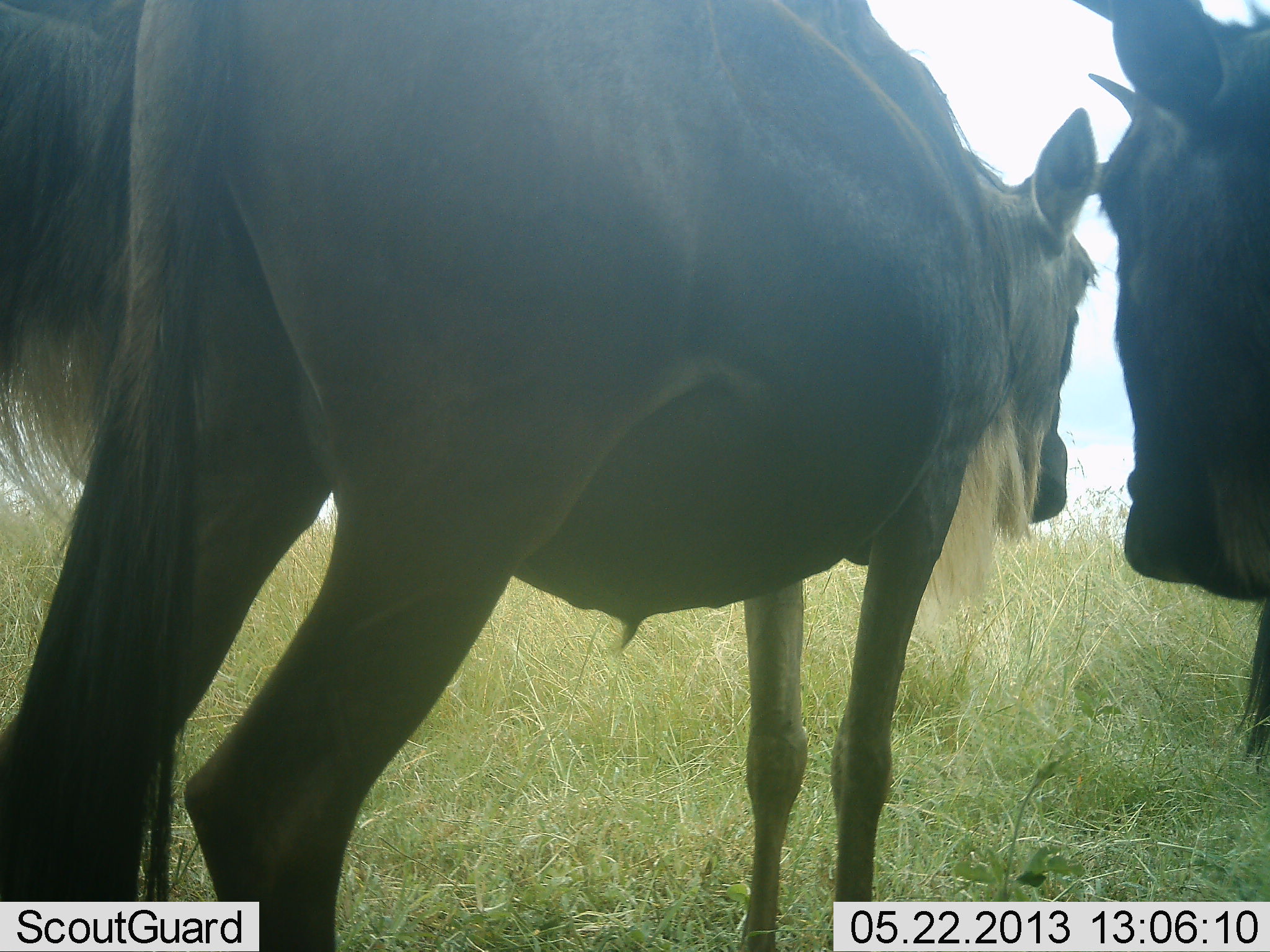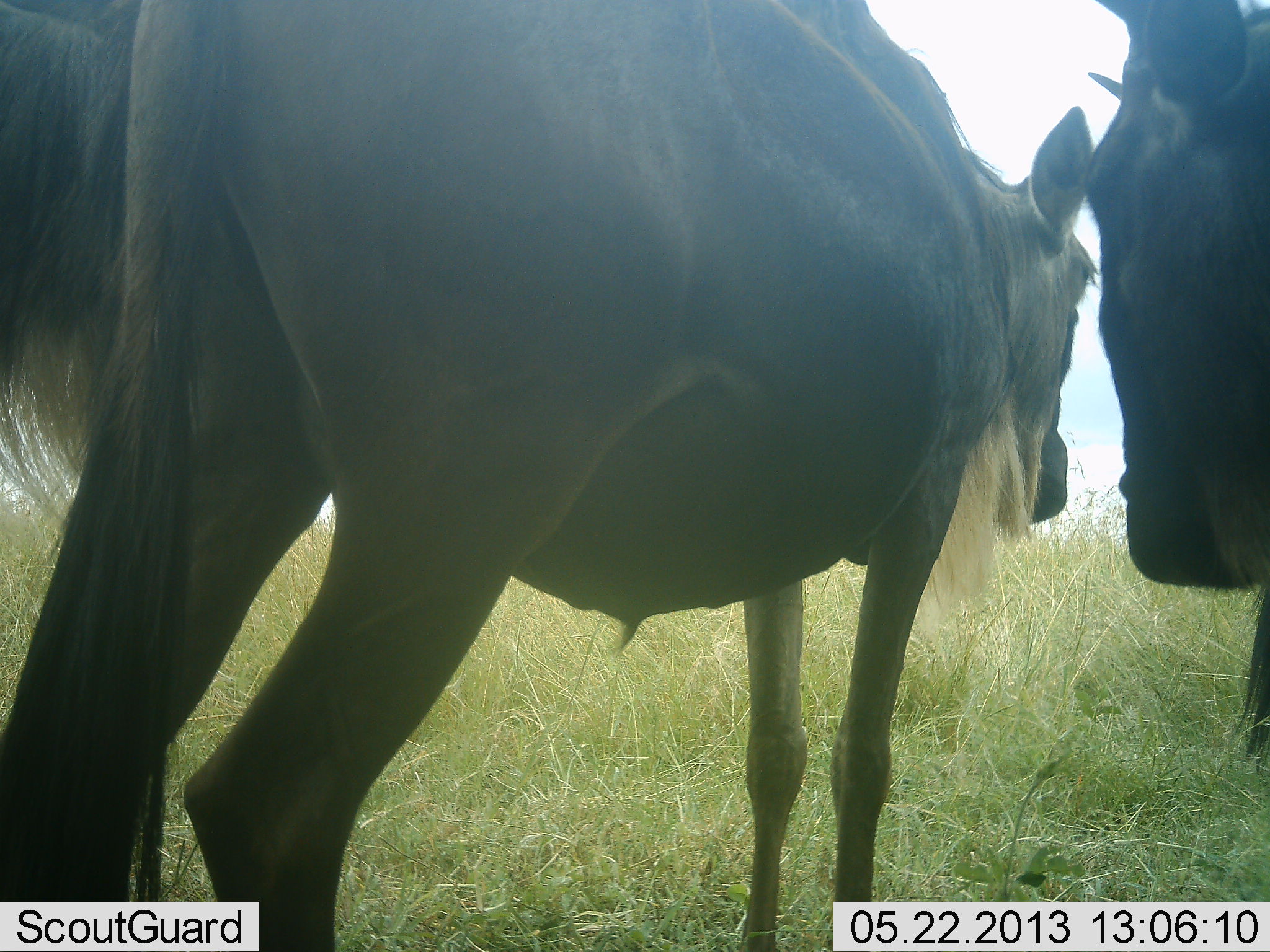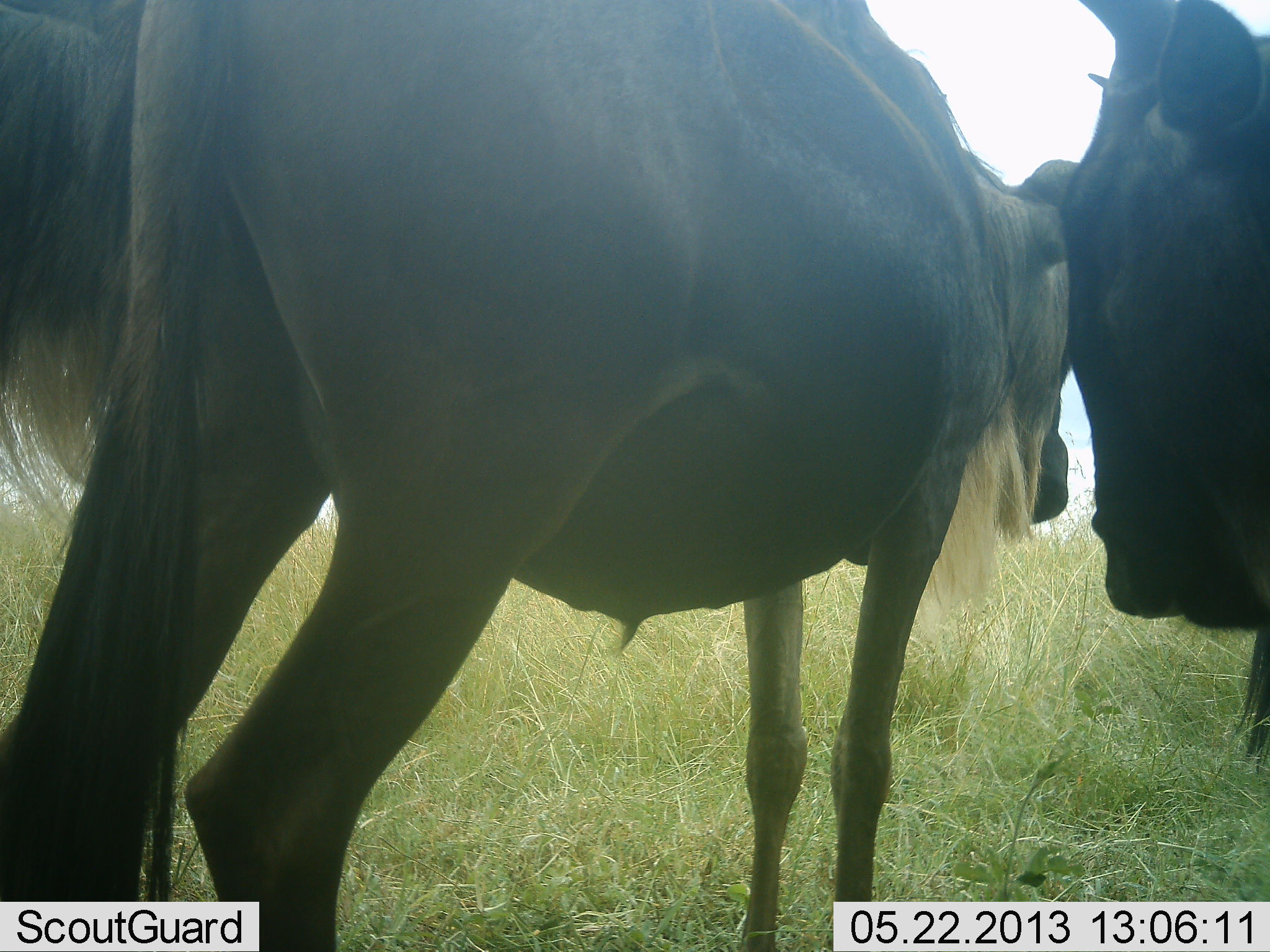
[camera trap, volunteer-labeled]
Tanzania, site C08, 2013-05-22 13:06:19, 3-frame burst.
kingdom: Animalia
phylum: Chordata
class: Mammalia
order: Artiodactyla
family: Bovidae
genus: Connochaetes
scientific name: Connochaetes taurinus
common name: blue wildebeest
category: wildebeest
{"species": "wildebeest (blue wildebeest) (Connochaetes taurinus)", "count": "3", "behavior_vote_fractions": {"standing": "100%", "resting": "0%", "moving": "0%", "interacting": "0%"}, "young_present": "0%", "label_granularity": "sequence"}